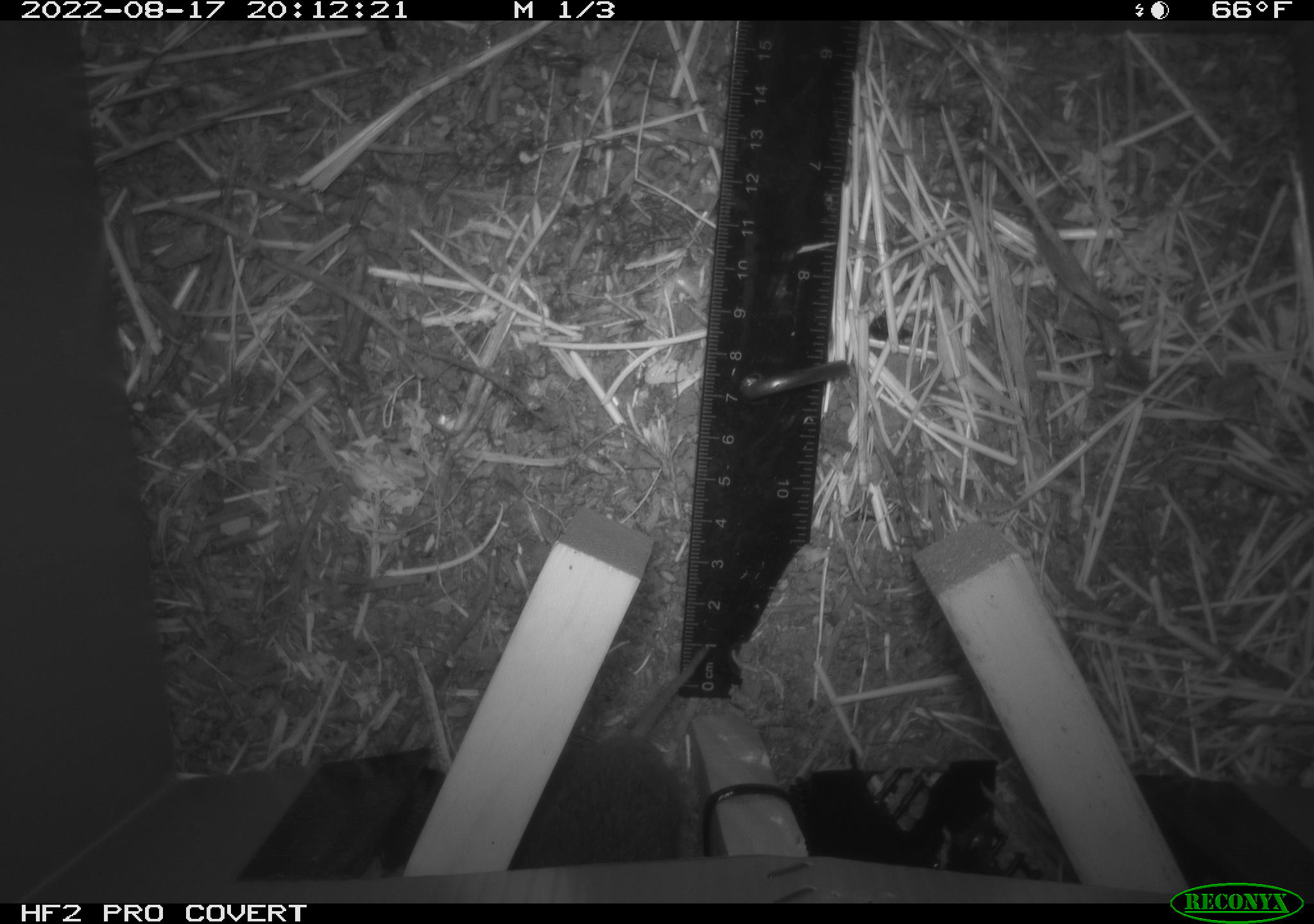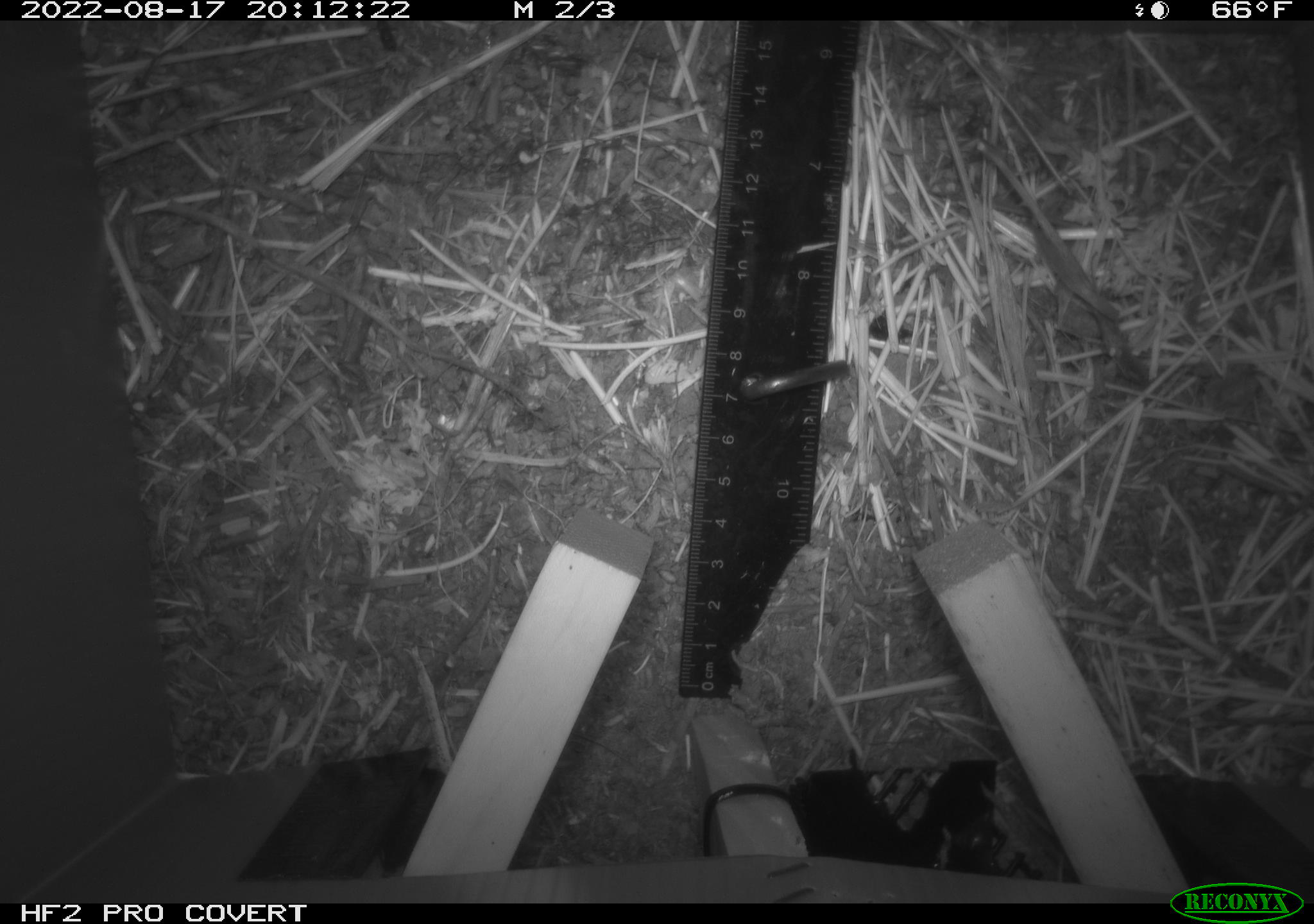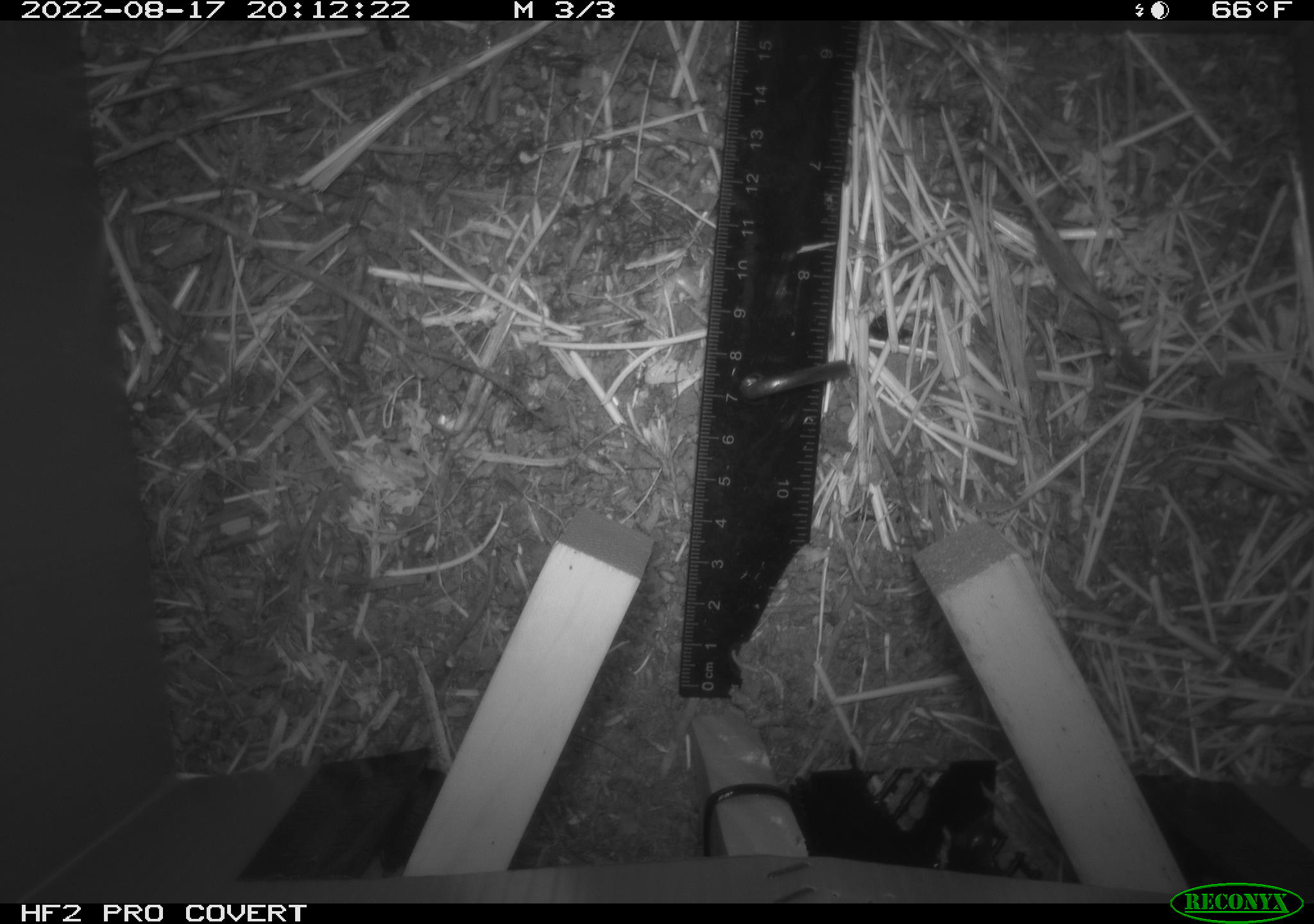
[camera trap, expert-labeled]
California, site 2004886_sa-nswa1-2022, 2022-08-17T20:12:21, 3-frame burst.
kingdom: Animalia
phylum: Chordata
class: Mammalia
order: Rodentia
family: Cricetidae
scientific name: Cricetidae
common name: hamsters, voles, lemmings, and allies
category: cricetidae family